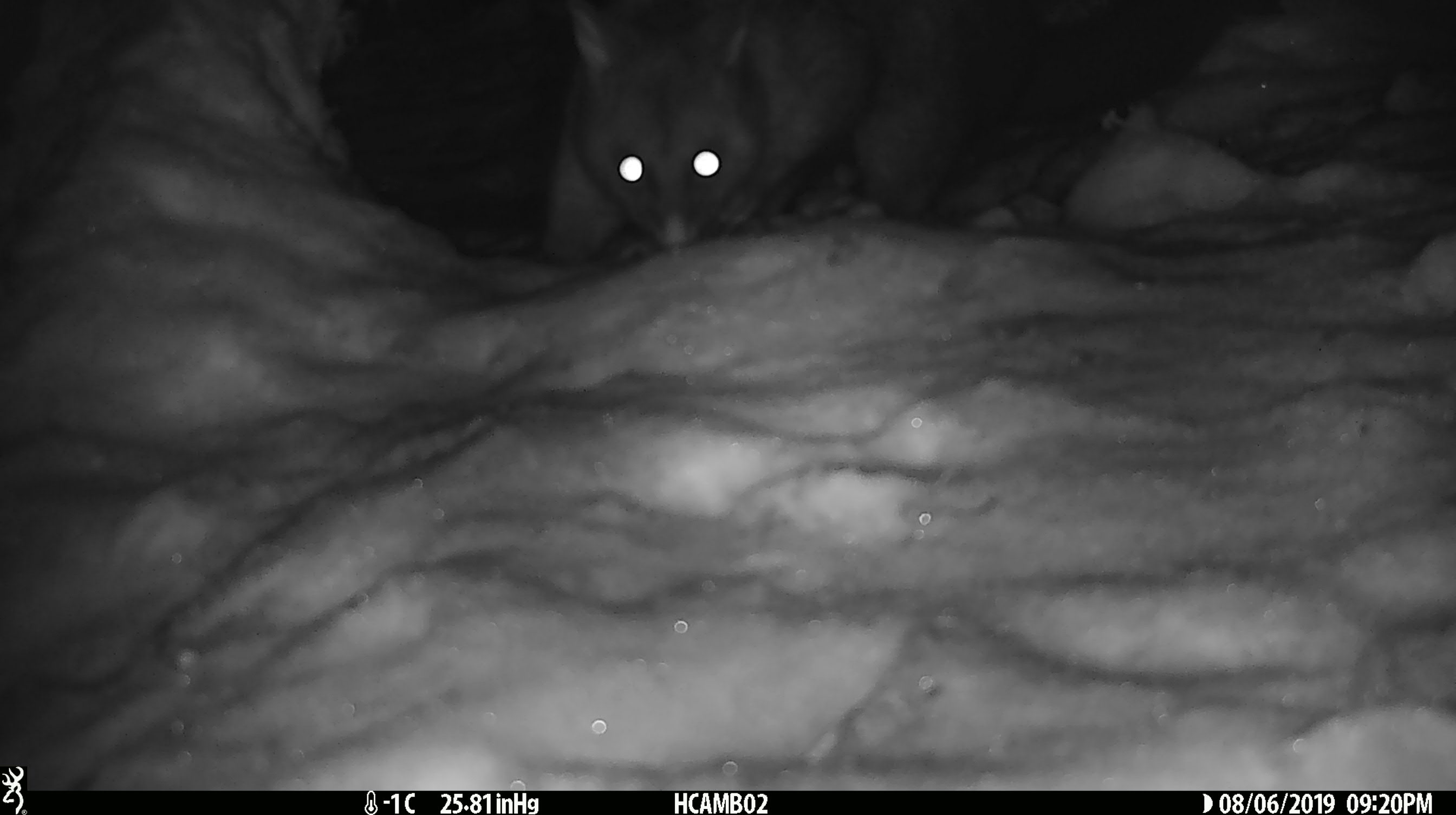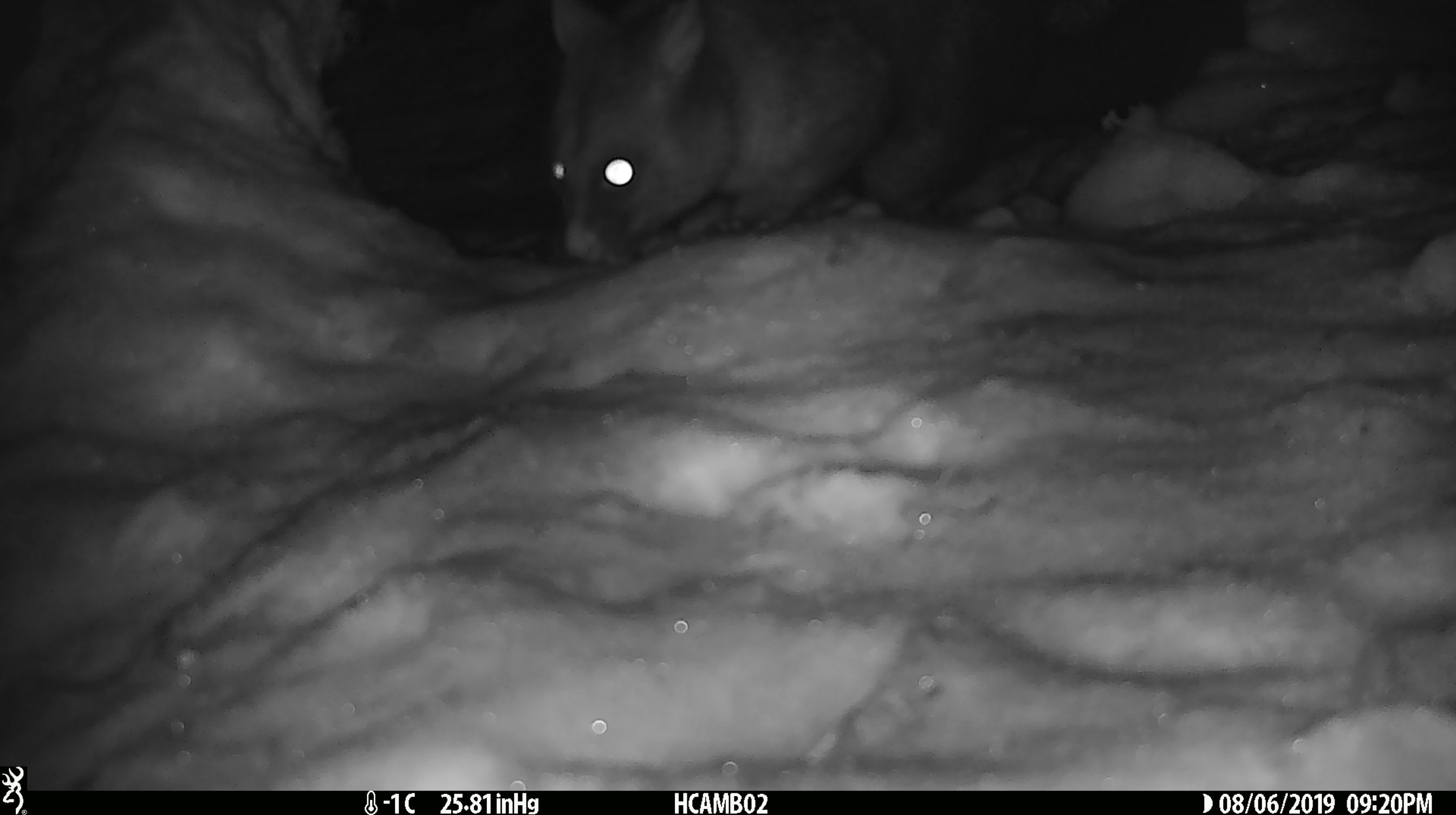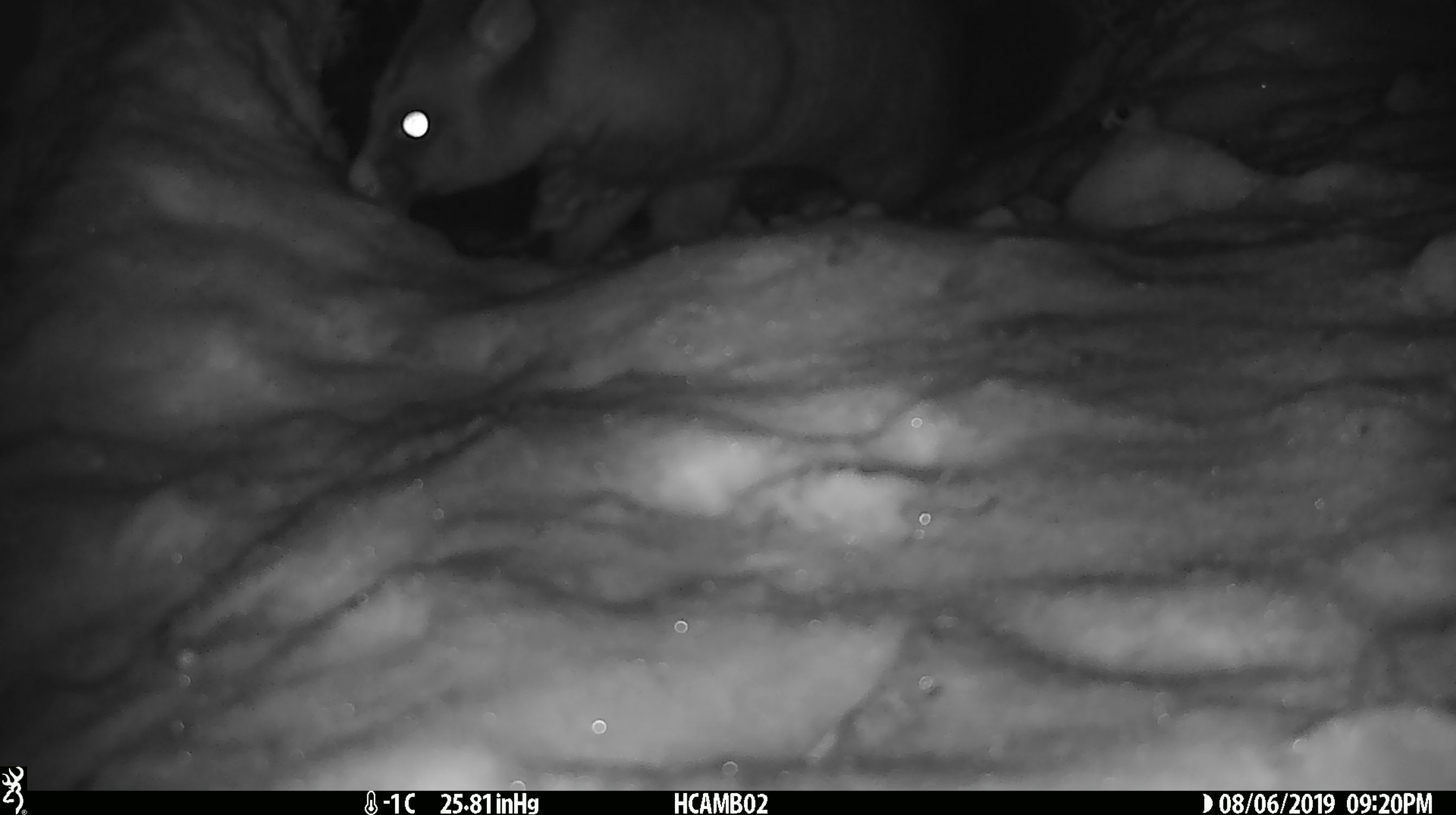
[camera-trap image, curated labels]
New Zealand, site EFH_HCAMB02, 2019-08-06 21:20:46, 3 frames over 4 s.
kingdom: Animalia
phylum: Chordata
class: Mammalia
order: Diprotodontia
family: Phalangeridae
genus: Trichosurus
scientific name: Trichosurus vulpecula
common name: common brushtail possum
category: possum